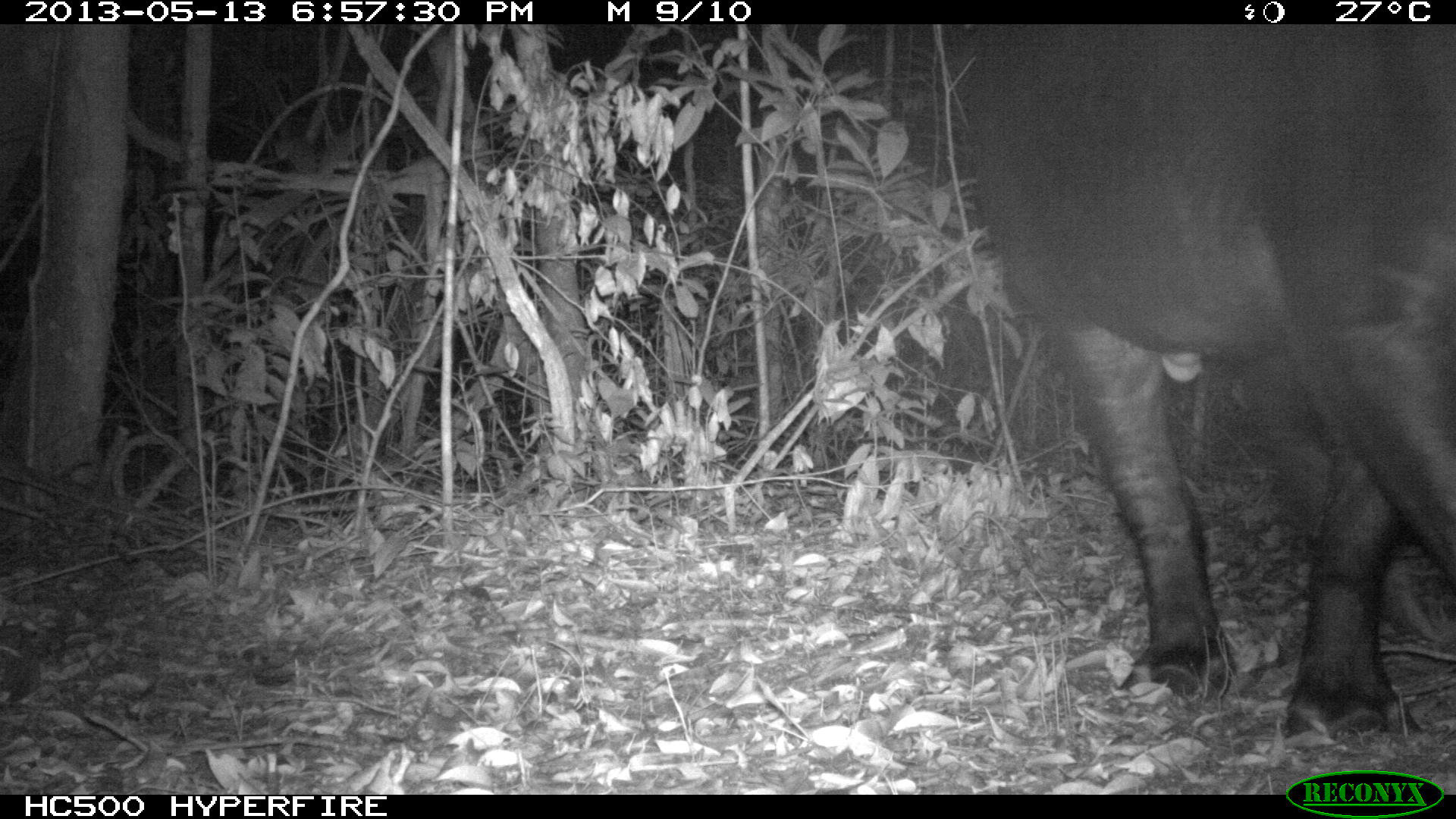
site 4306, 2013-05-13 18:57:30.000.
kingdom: Animalia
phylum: Chordata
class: Mammalia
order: Perissodactyla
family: Tapiridae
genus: Tapirus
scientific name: Tapirus bairdii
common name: baird's tapir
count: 1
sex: male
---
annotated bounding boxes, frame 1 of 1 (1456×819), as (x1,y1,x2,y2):
tapirus bairdii: (963,24,1456,754)